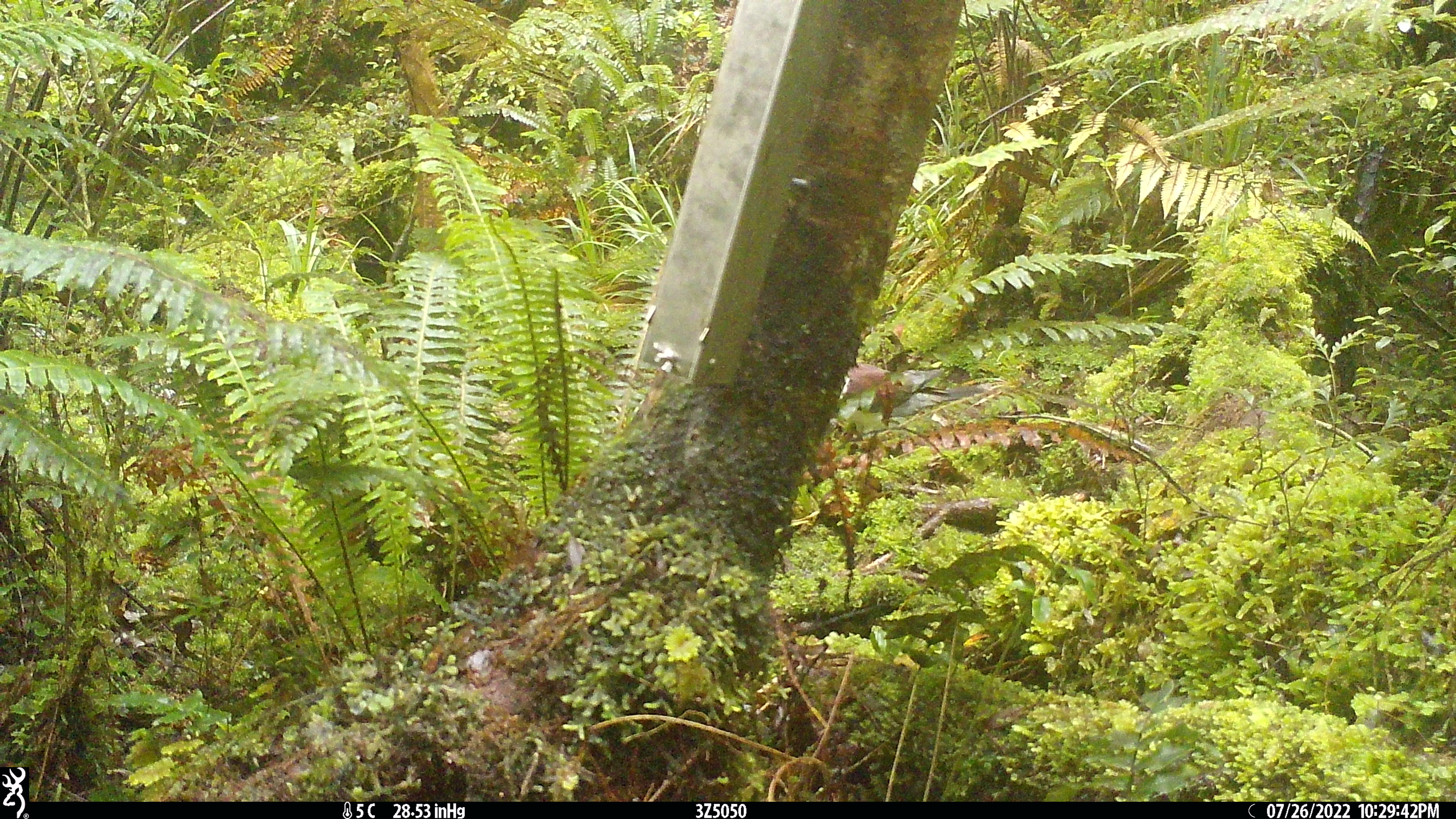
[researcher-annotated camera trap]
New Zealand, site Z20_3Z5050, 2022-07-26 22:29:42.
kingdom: Animalia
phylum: Chordata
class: Aves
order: Columbiformes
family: Columbidae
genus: Hemiphaga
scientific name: Hemiphaga novaeseelandiae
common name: new zealand pigeon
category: kereru